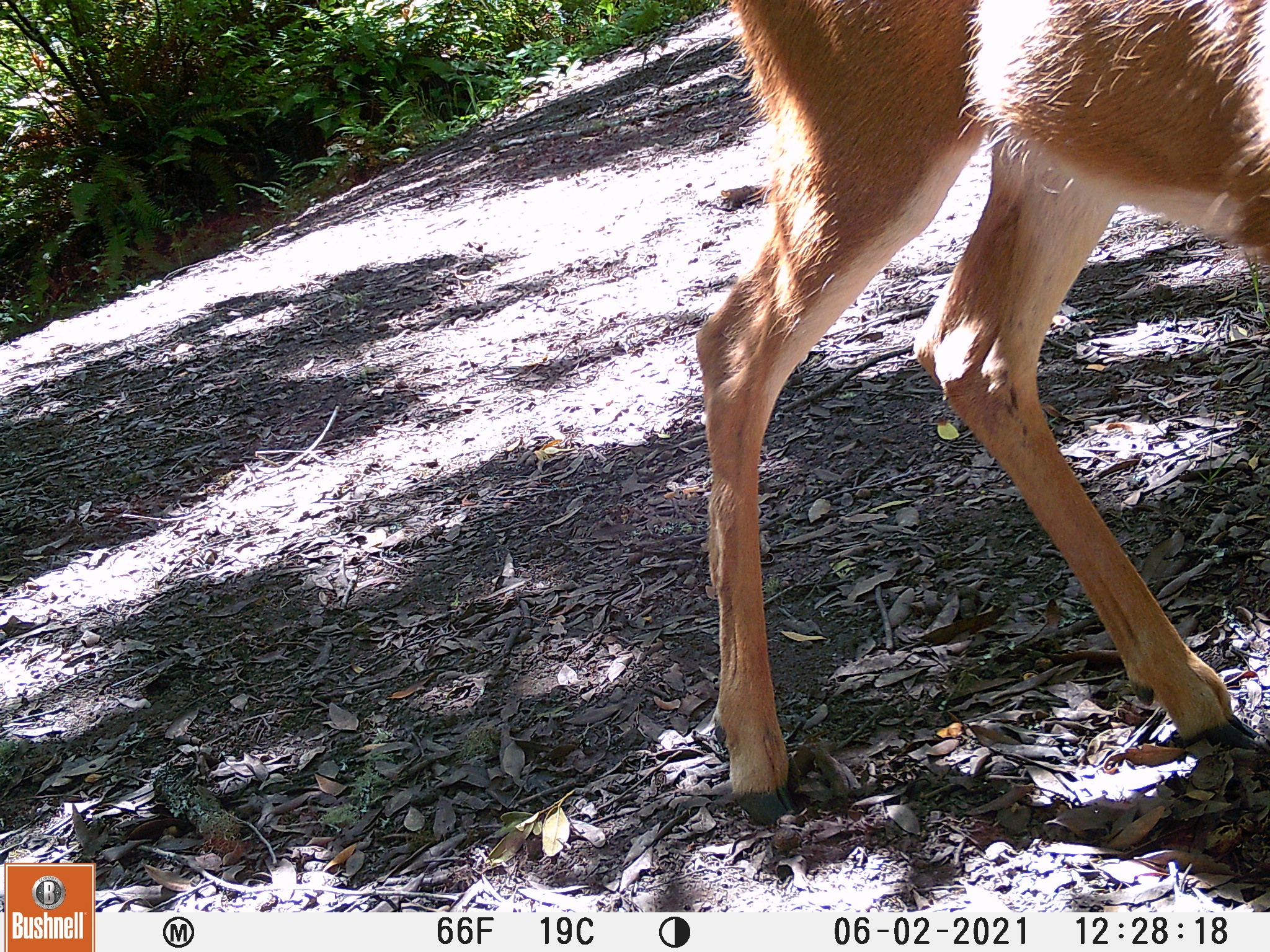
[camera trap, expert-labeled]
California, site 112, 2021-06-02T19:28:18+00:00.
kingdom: Animalia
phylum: Chordata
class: Mammalia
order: Artiodactyla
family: Cervidae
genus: Odocoileus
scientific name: Odocoileus hemionus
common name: mule deer